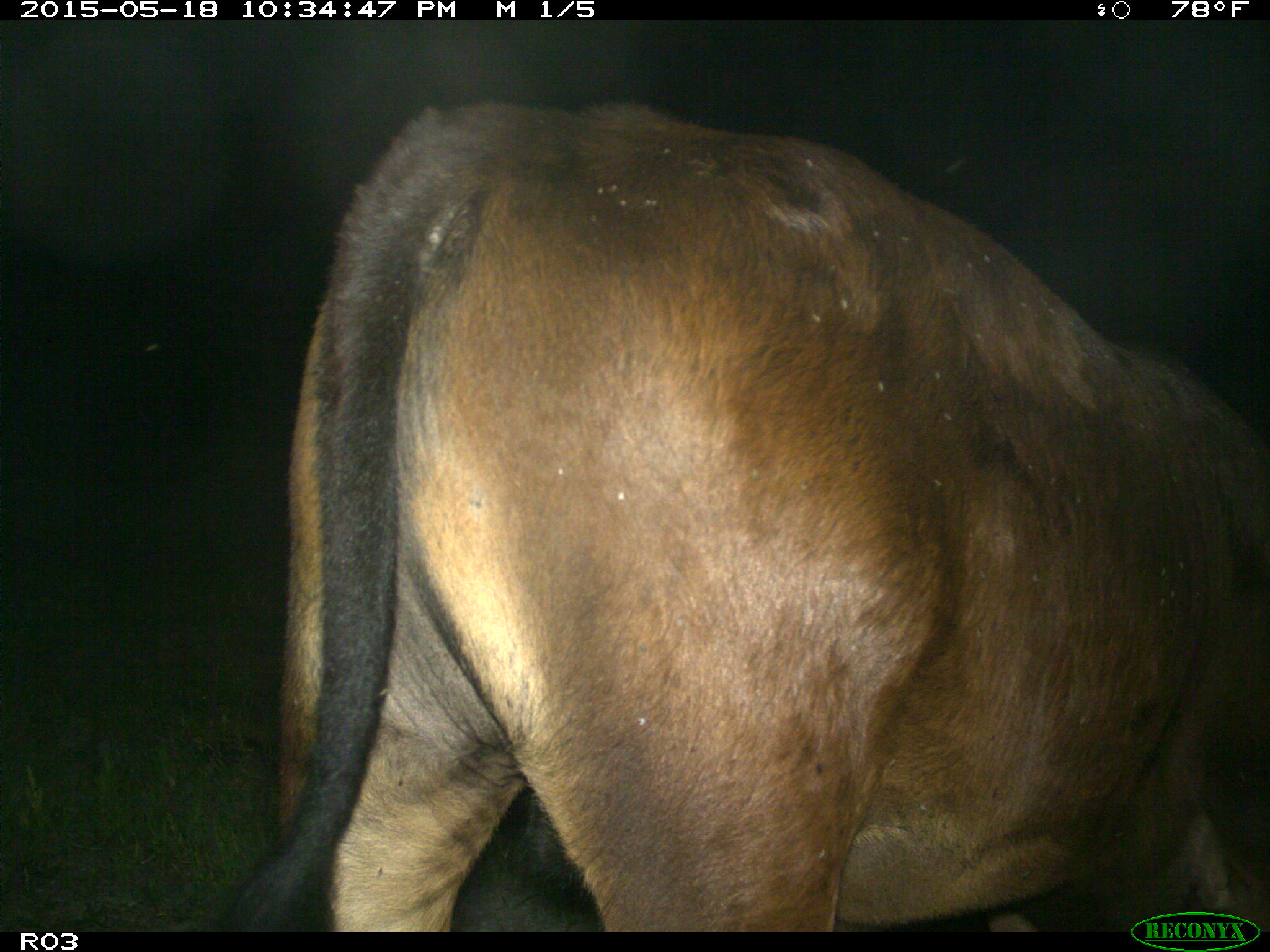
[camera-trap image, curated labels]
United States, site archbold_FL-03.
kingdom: Animalia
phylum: Chordata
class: Mammalia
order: Artiodactyla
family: Bovidae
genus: Bos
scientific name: Bos taurus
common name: domestic cow